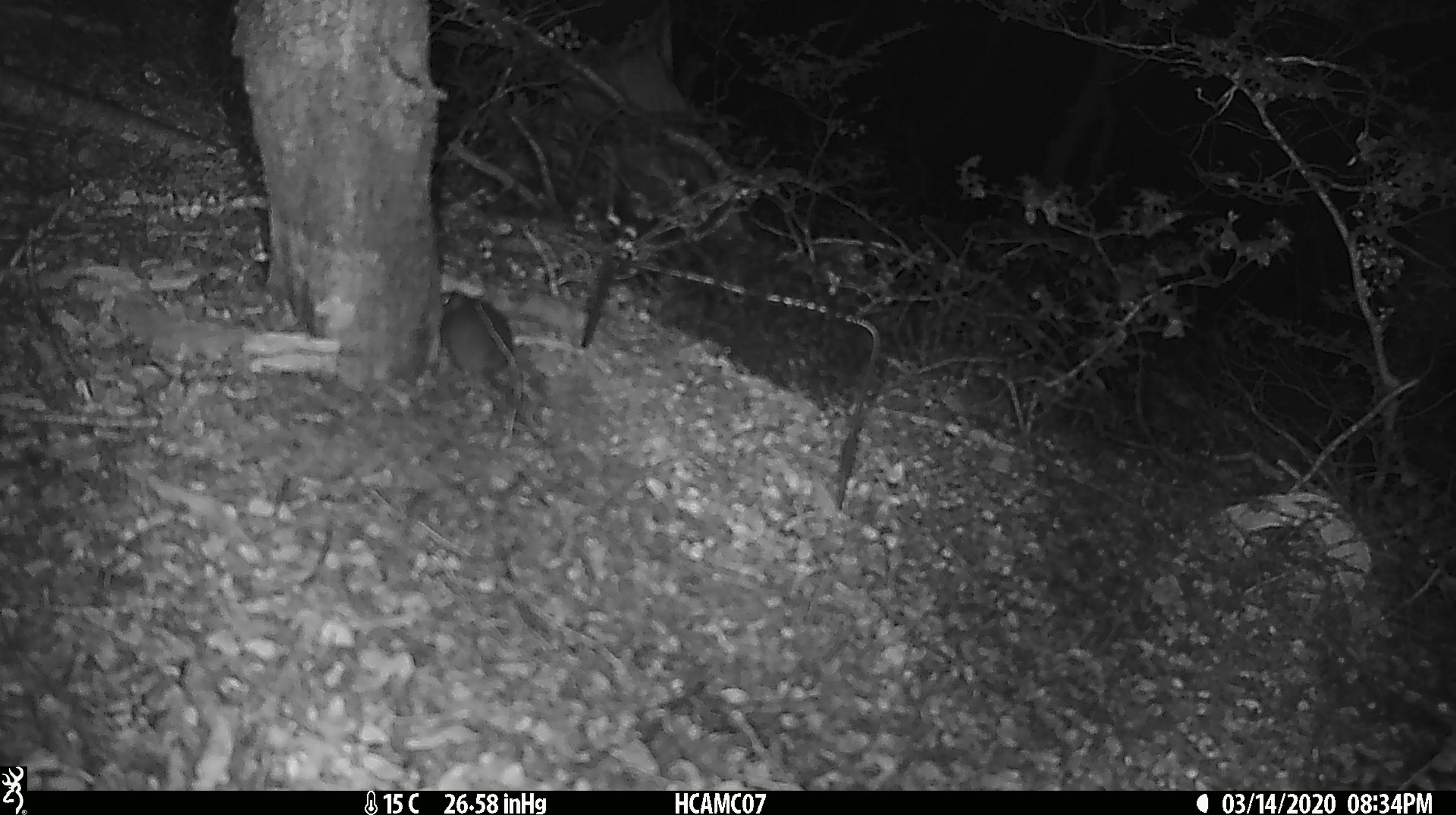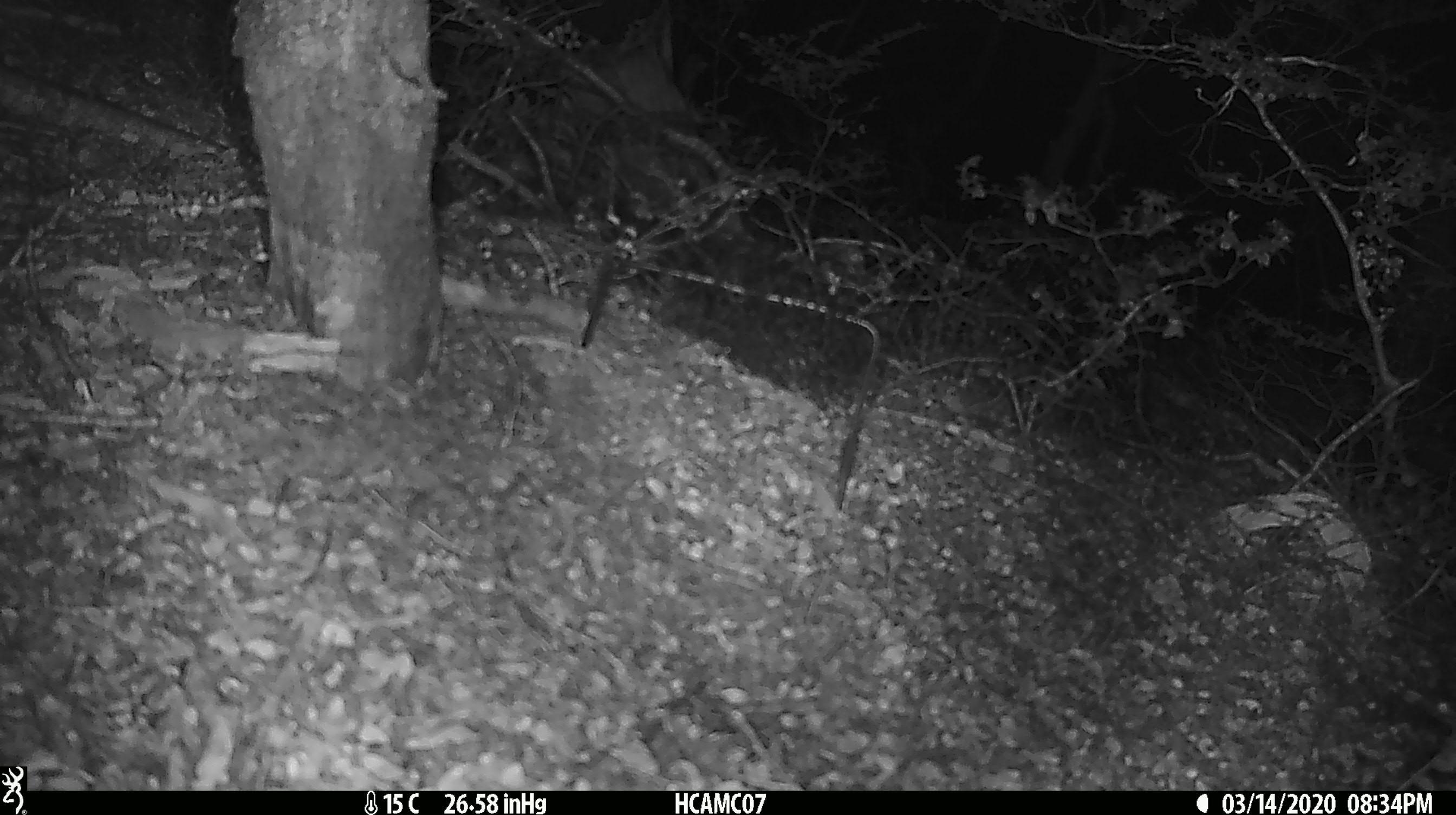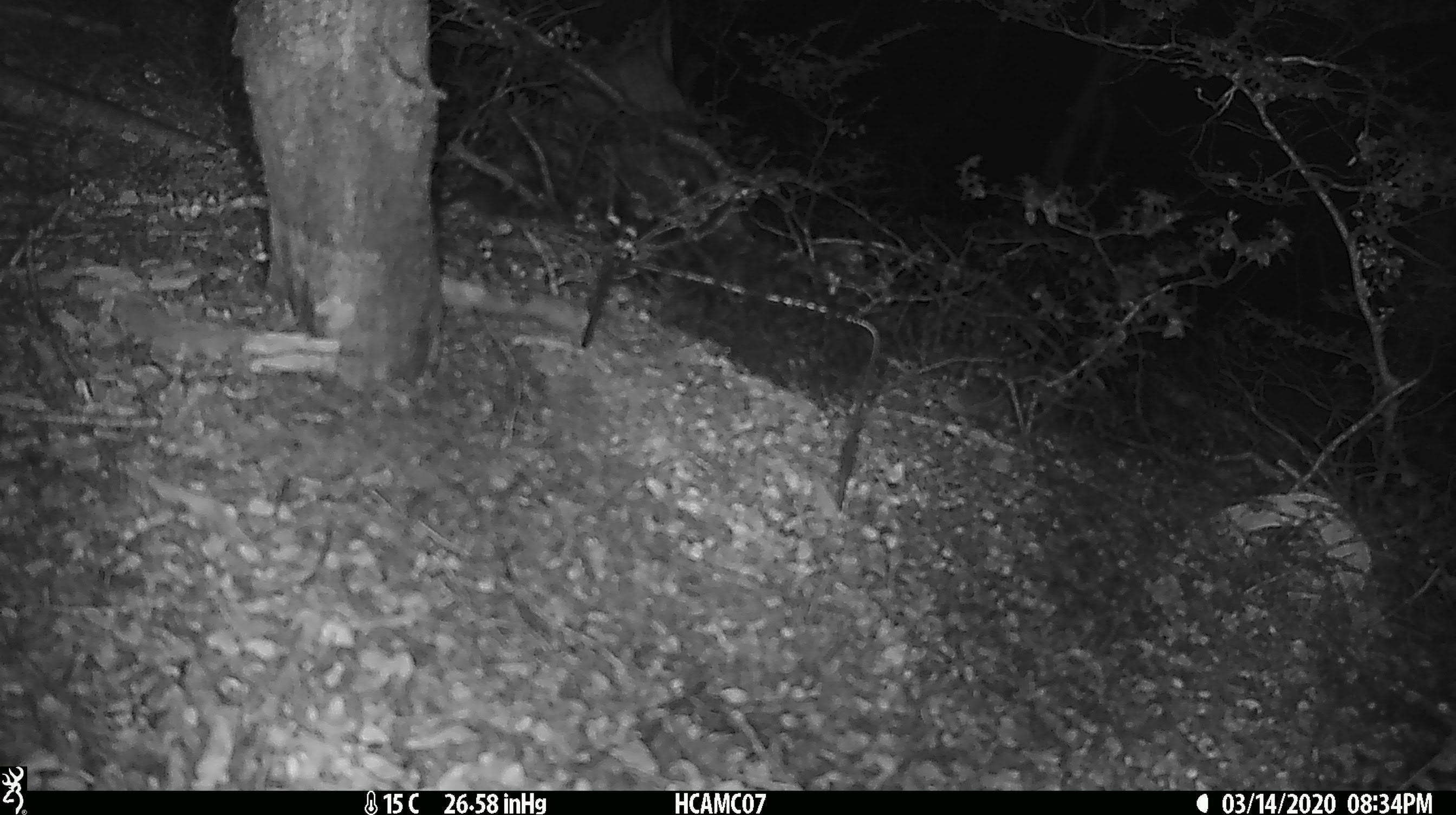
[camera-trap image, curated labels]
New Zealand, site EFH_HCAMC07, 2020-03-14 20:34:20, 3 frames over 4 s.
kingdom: Animalia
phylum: Chordata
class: Mammalia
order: Rodentia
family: Muridae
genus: Mus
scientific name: Mus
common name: mouse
Mouse (Mus).